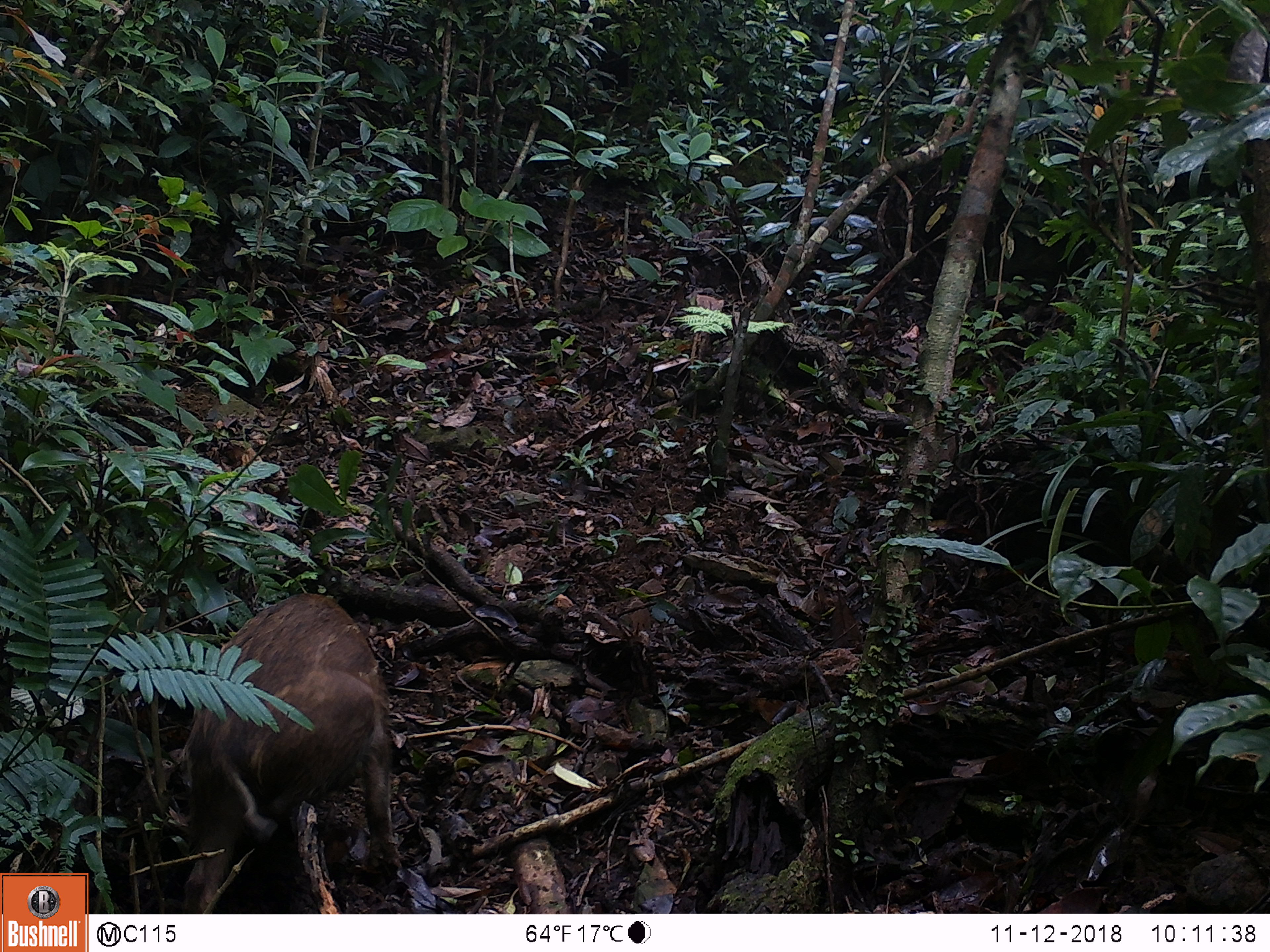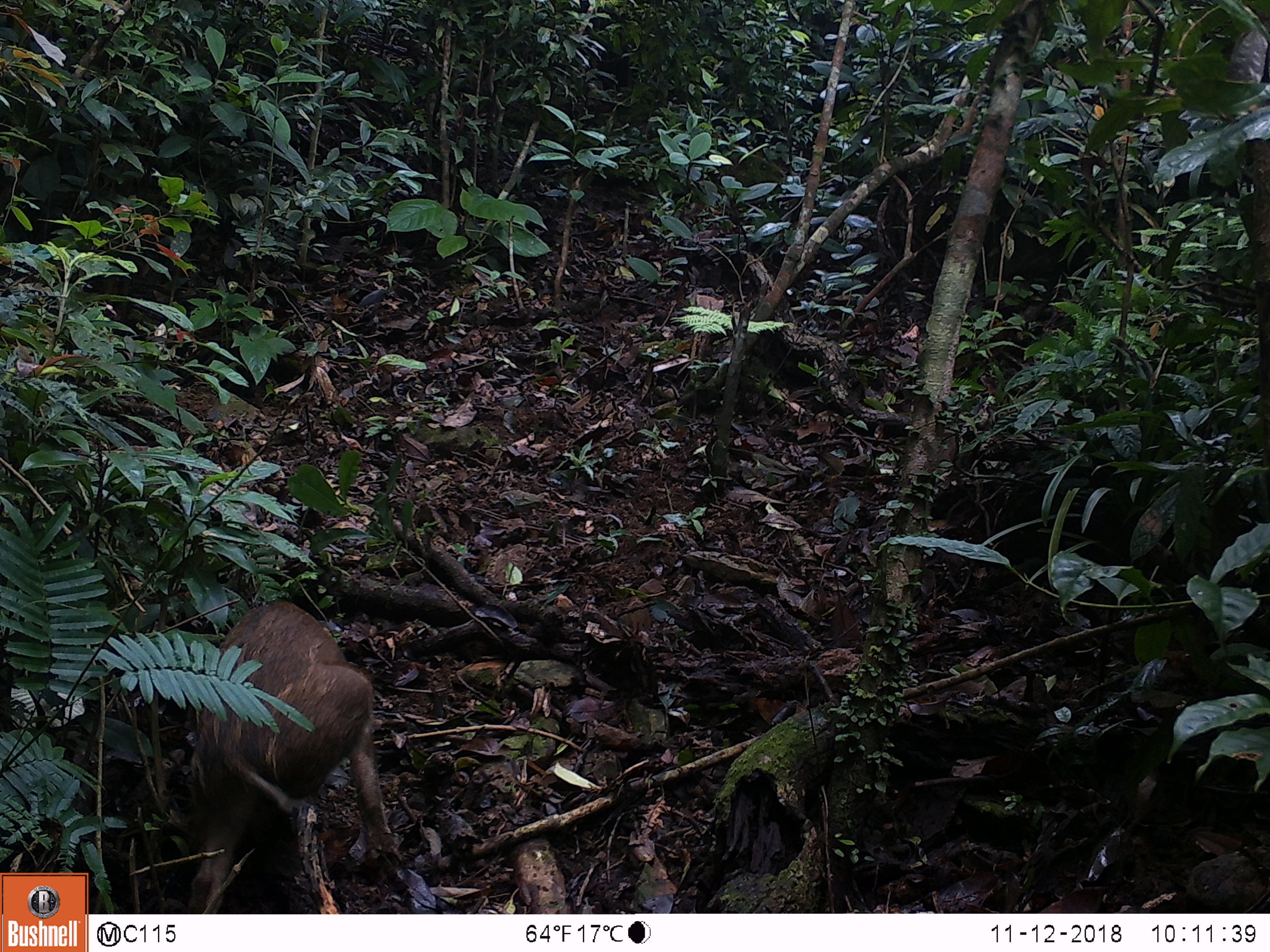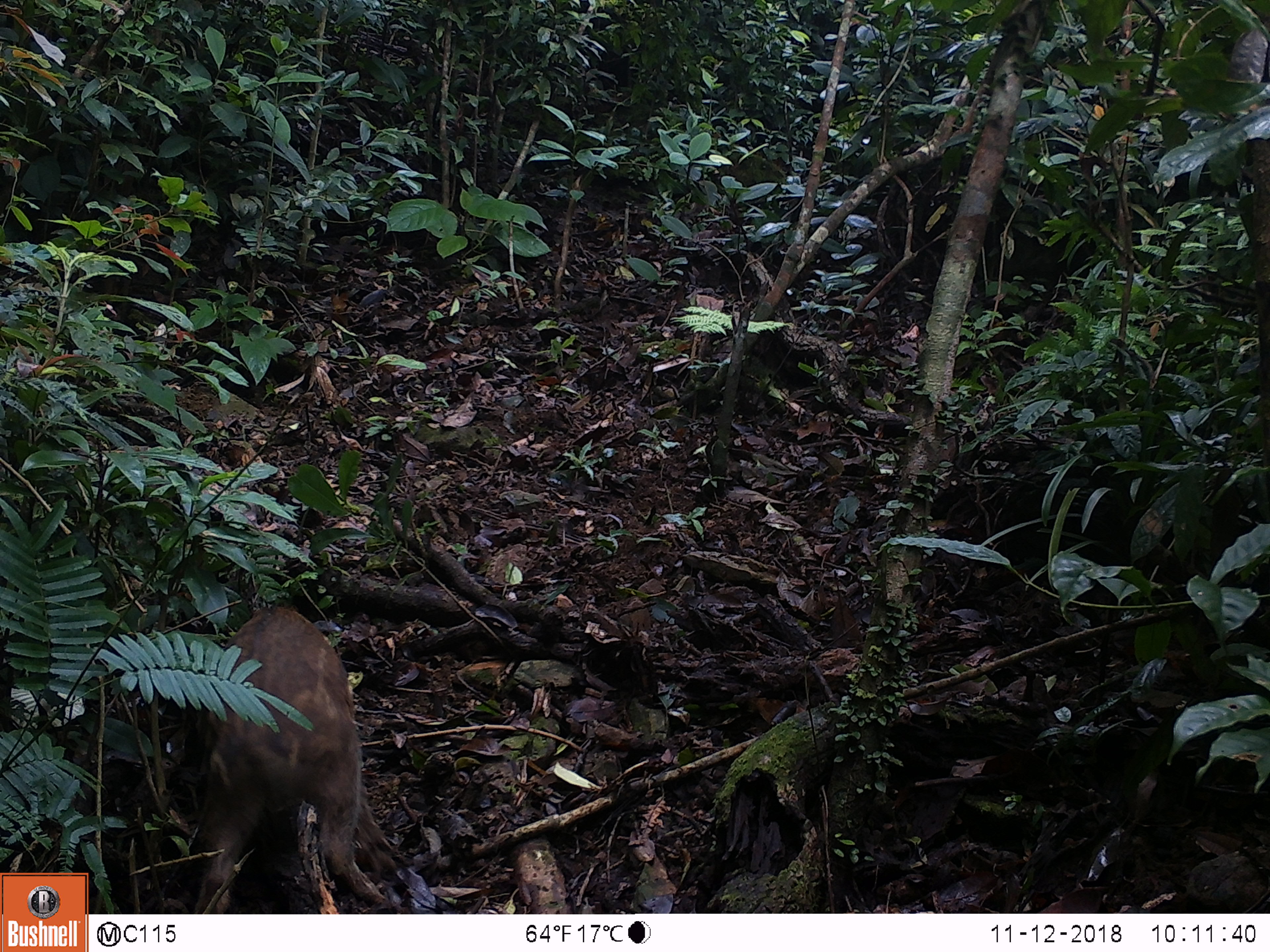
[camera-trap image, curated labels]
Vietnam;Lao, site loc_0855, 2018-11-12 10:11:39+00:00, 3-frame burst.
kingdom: Animalia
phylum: Chordata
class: Mammalia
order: Artiodactyla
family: Suidae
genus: Sus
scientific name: Sus scrofa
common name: eurasian wild pig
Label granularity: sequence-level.